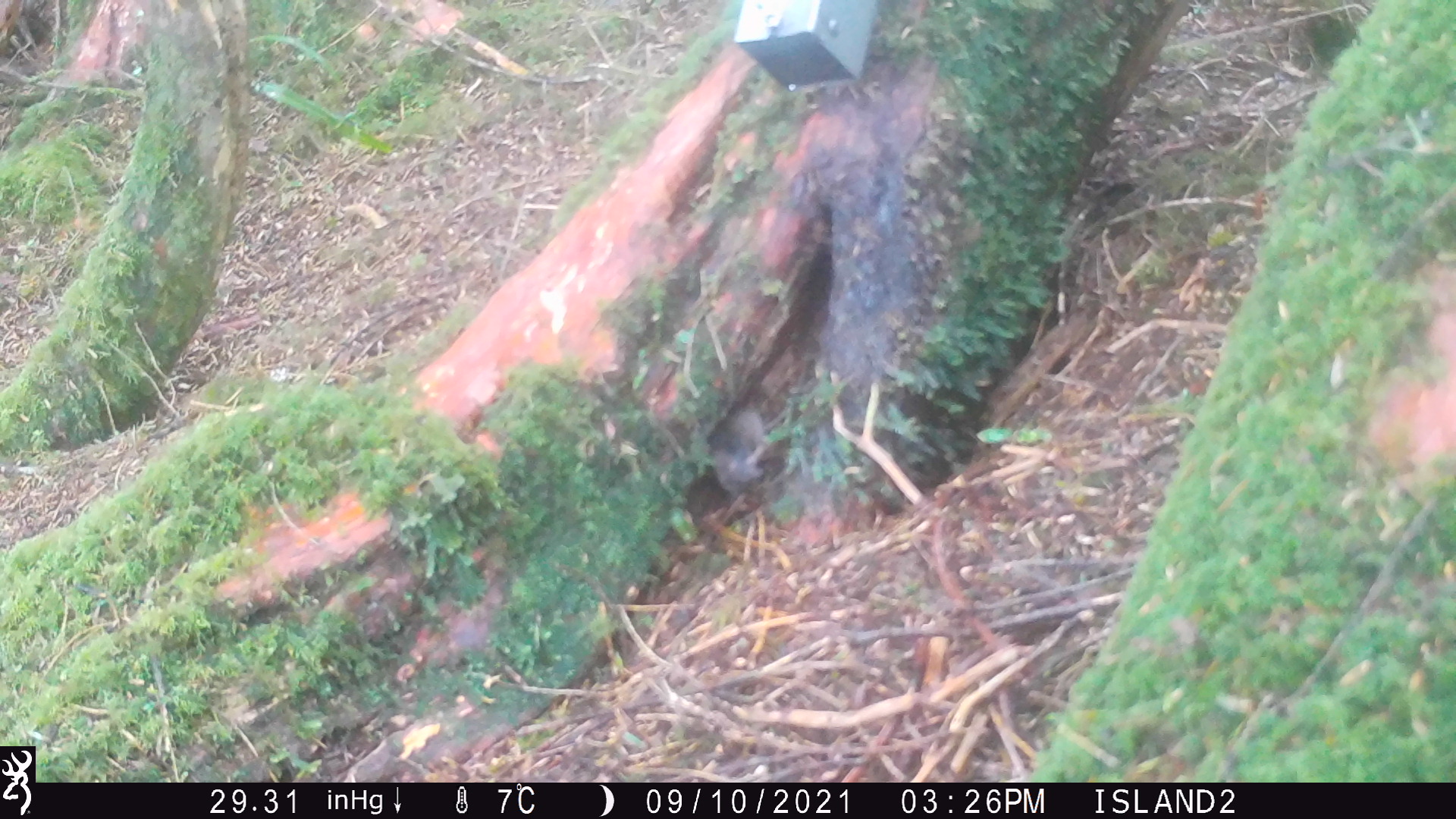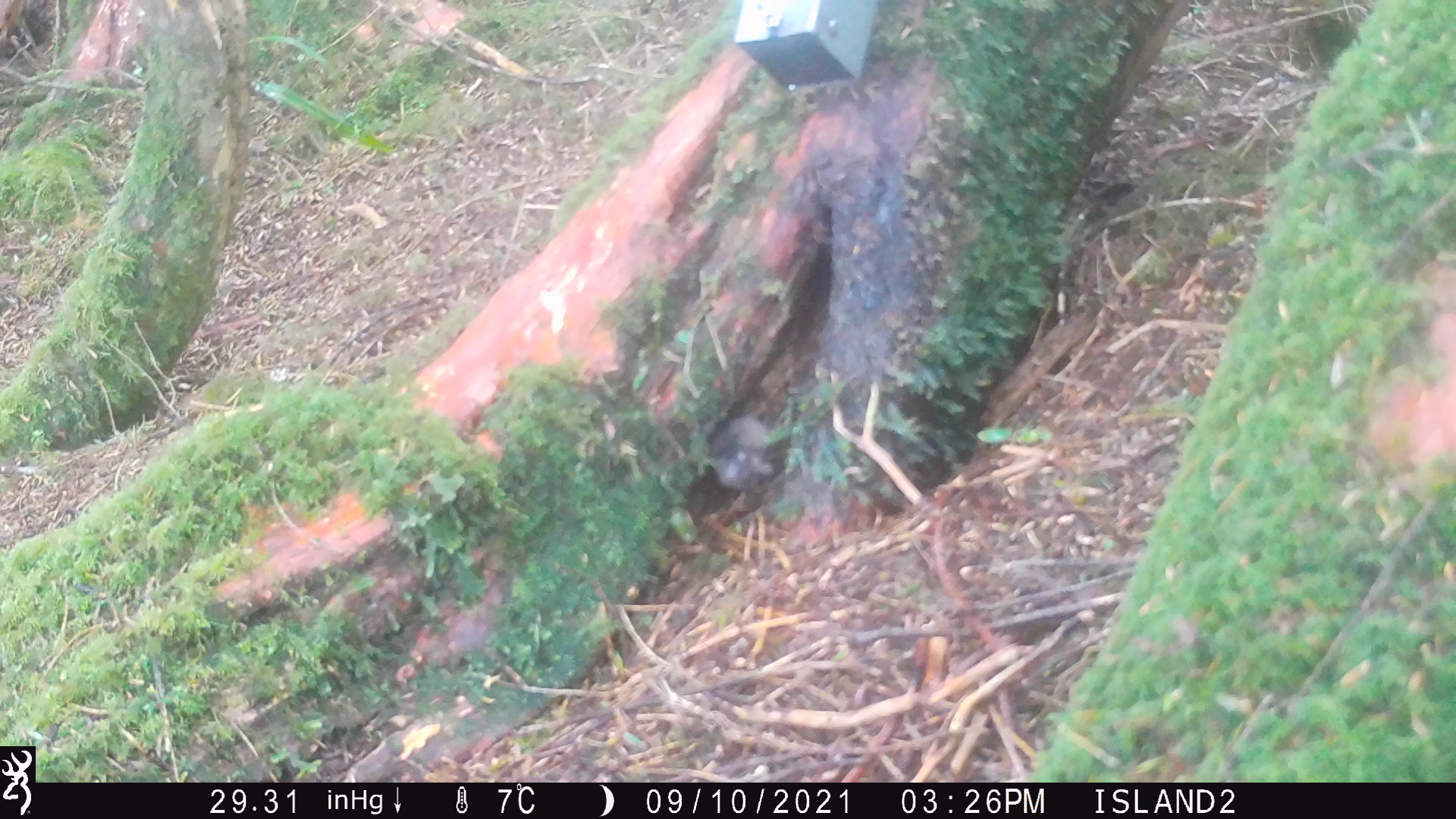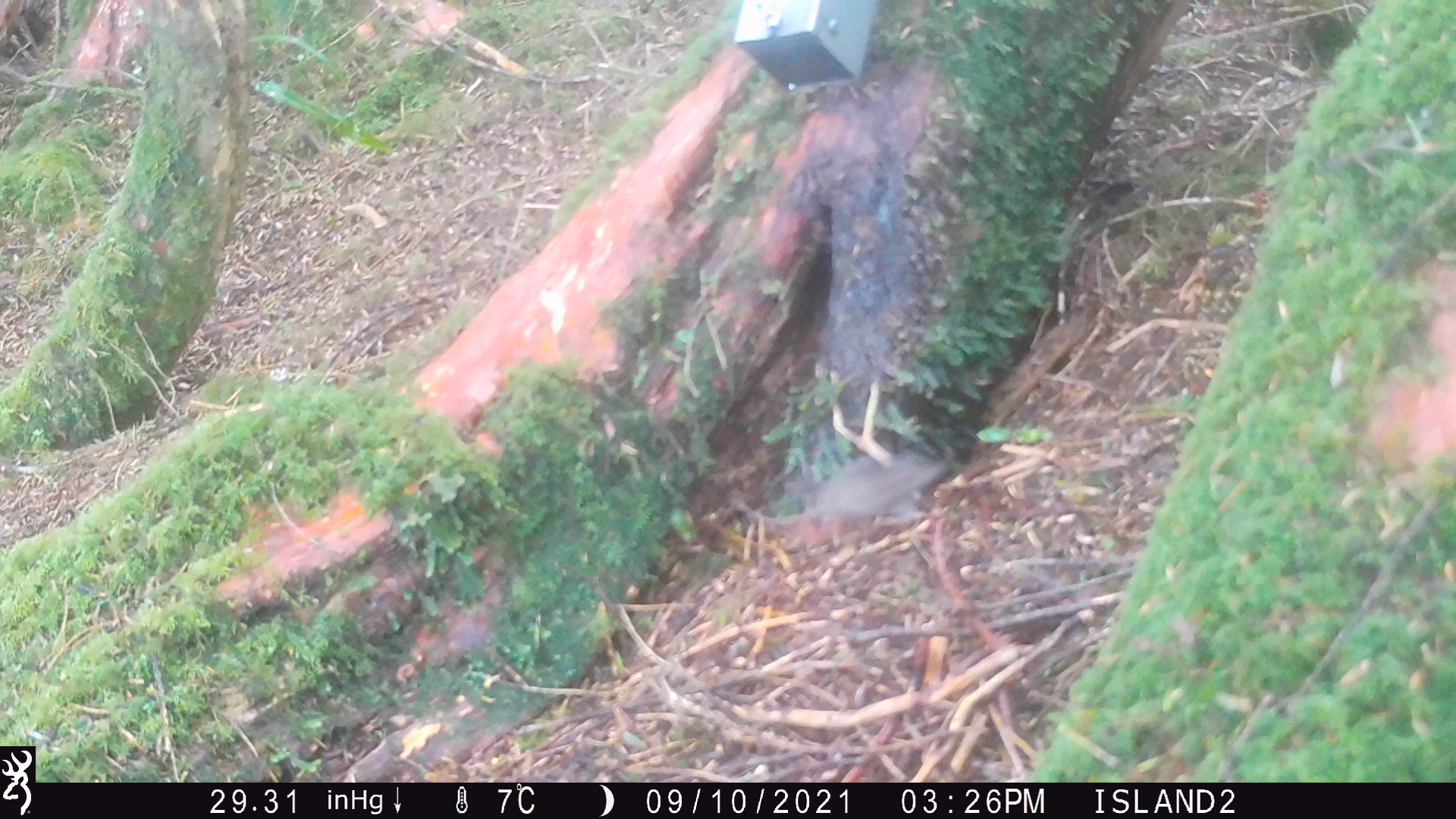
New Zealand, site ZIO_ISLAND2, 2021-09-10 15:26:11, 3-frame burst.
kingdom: Animalia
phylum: Chordata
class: Mammalia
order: Rodentia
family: Muridae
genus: Mus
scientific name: Mus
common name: mouse